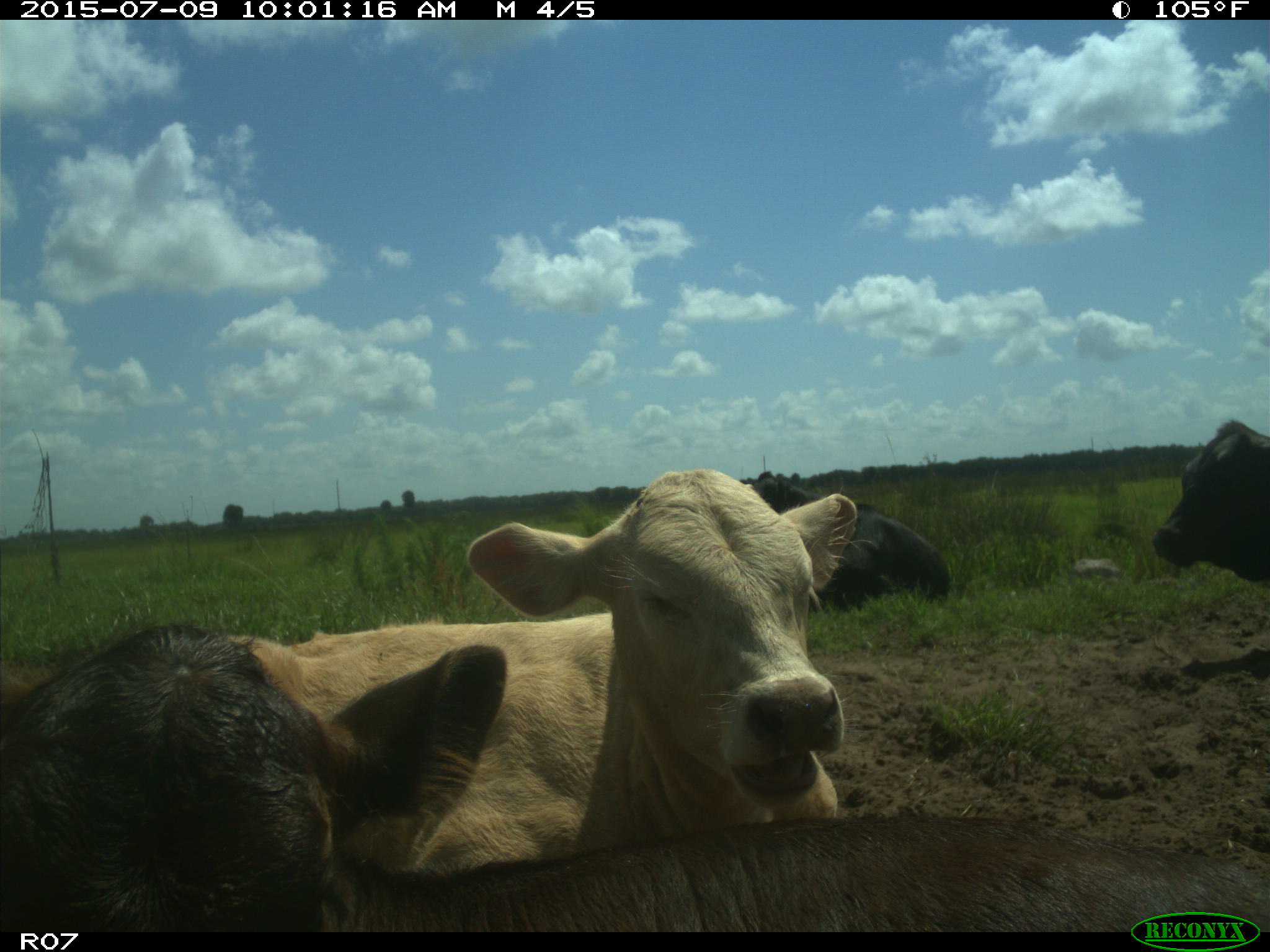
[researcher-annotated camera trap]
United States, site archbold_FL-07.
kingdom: Animalia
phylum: Chordata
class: Mammalia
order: Artiodactyla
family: Bovidae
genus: Bos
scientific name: Bos taurus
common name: domestic cow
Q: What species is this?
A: Bos taurus (domestic cow).